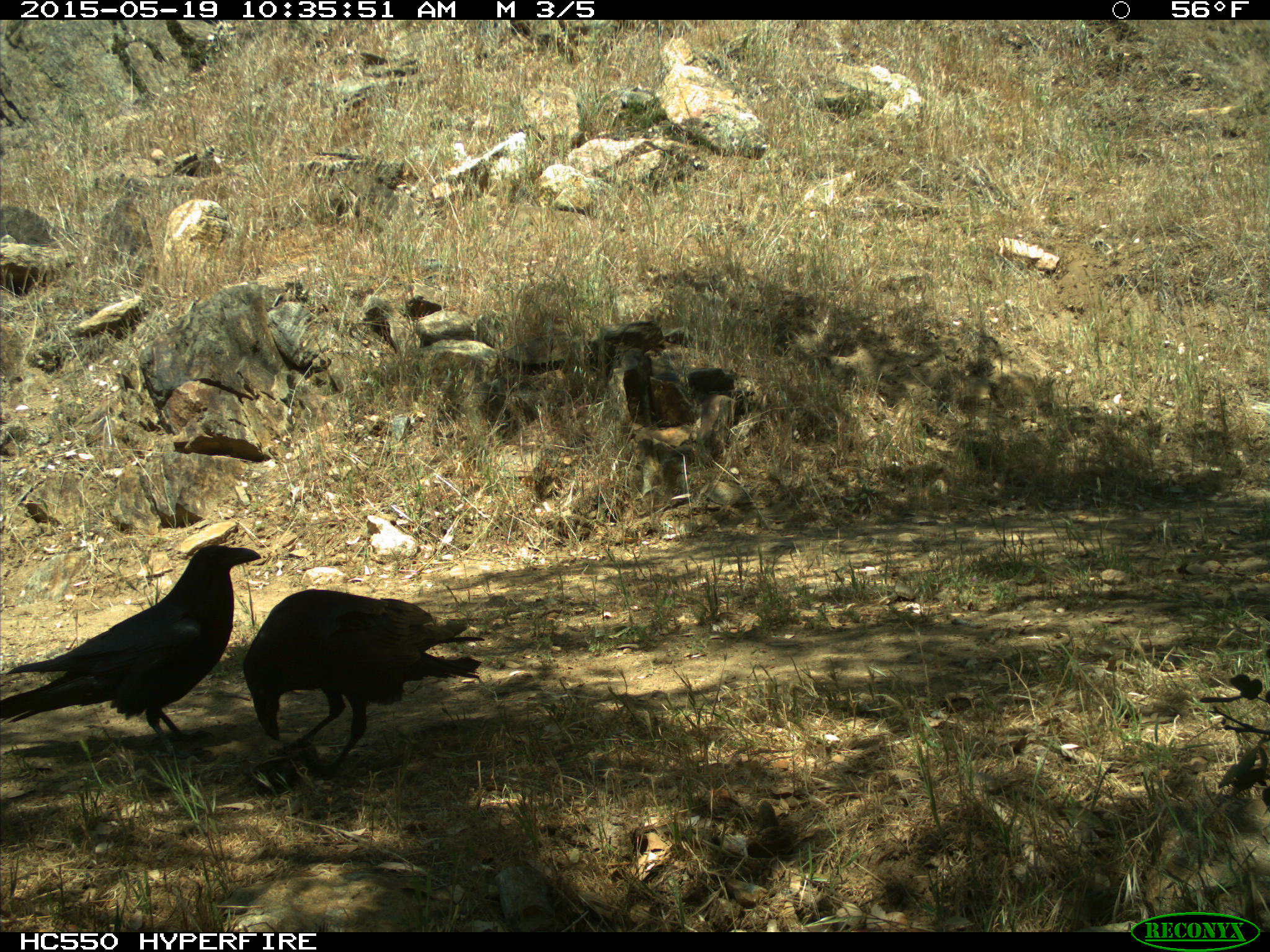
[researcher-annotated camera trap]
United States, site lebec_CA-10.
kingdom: Animalia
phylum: Chordata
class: Aves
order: Passeriformes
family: Corvidae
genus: Corvus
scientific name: Corvus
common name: crows and ravens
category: unidentified corvus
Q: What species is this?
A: Unidentified corvus (crows and ravens) (Corvus).